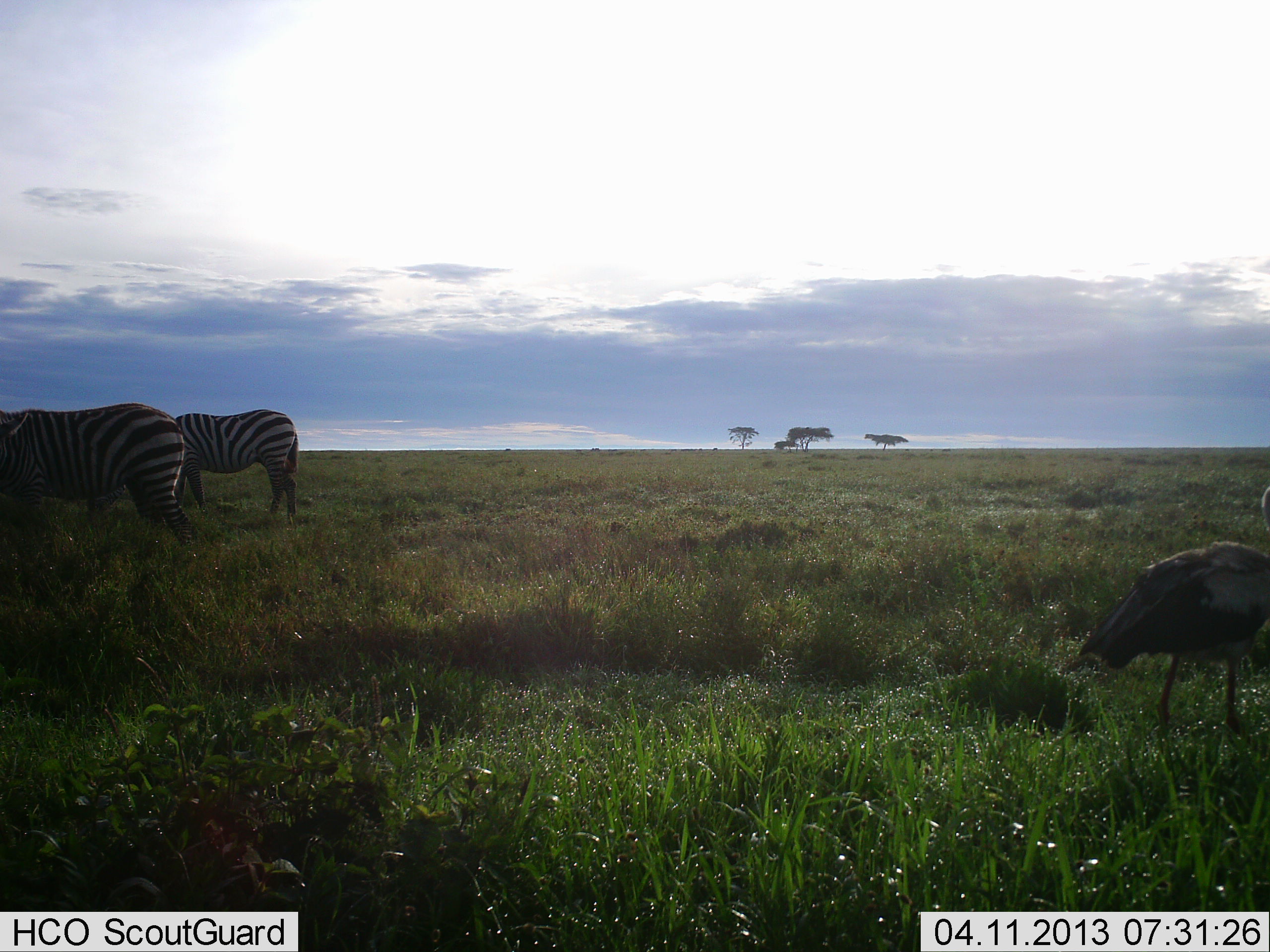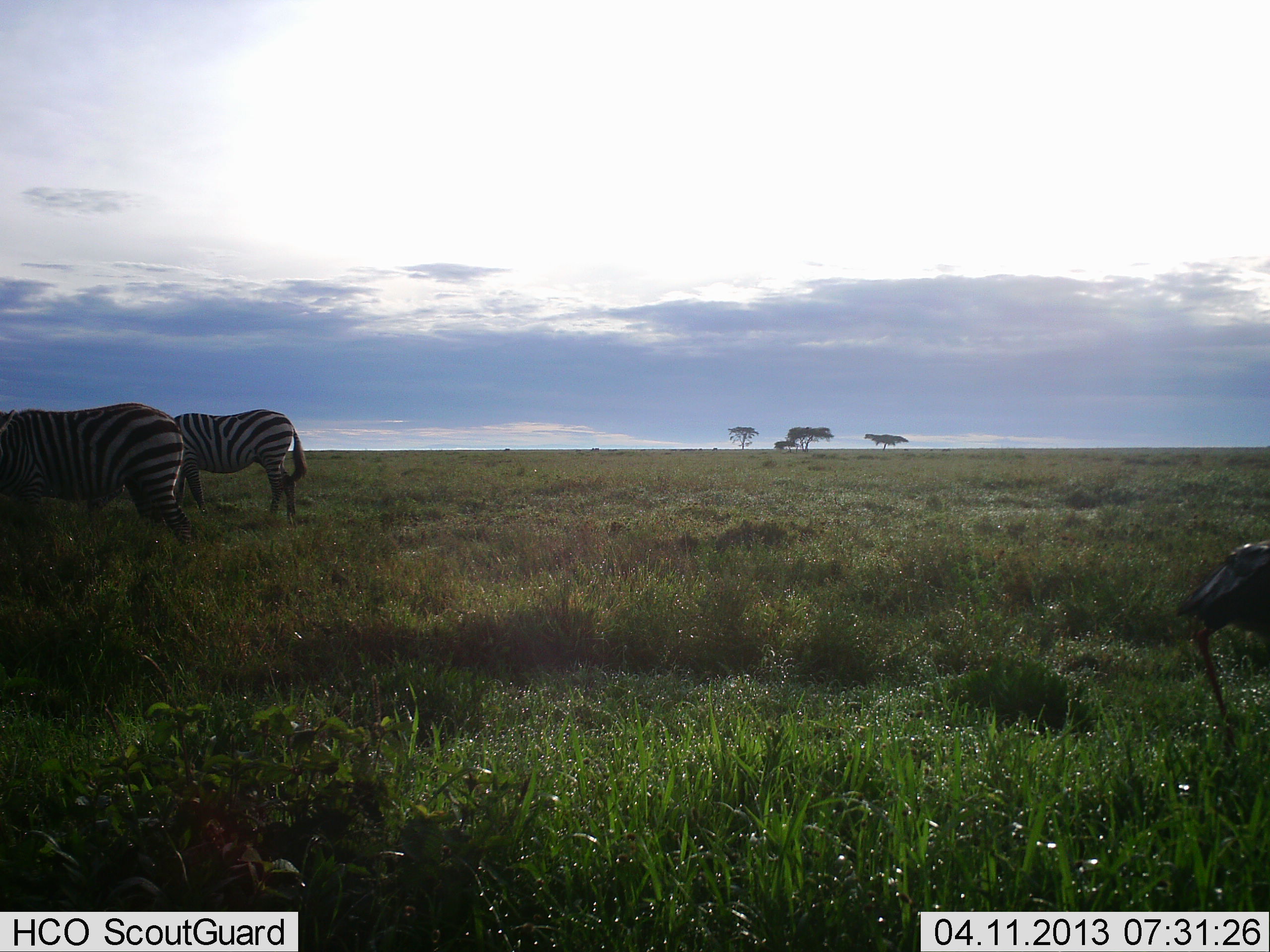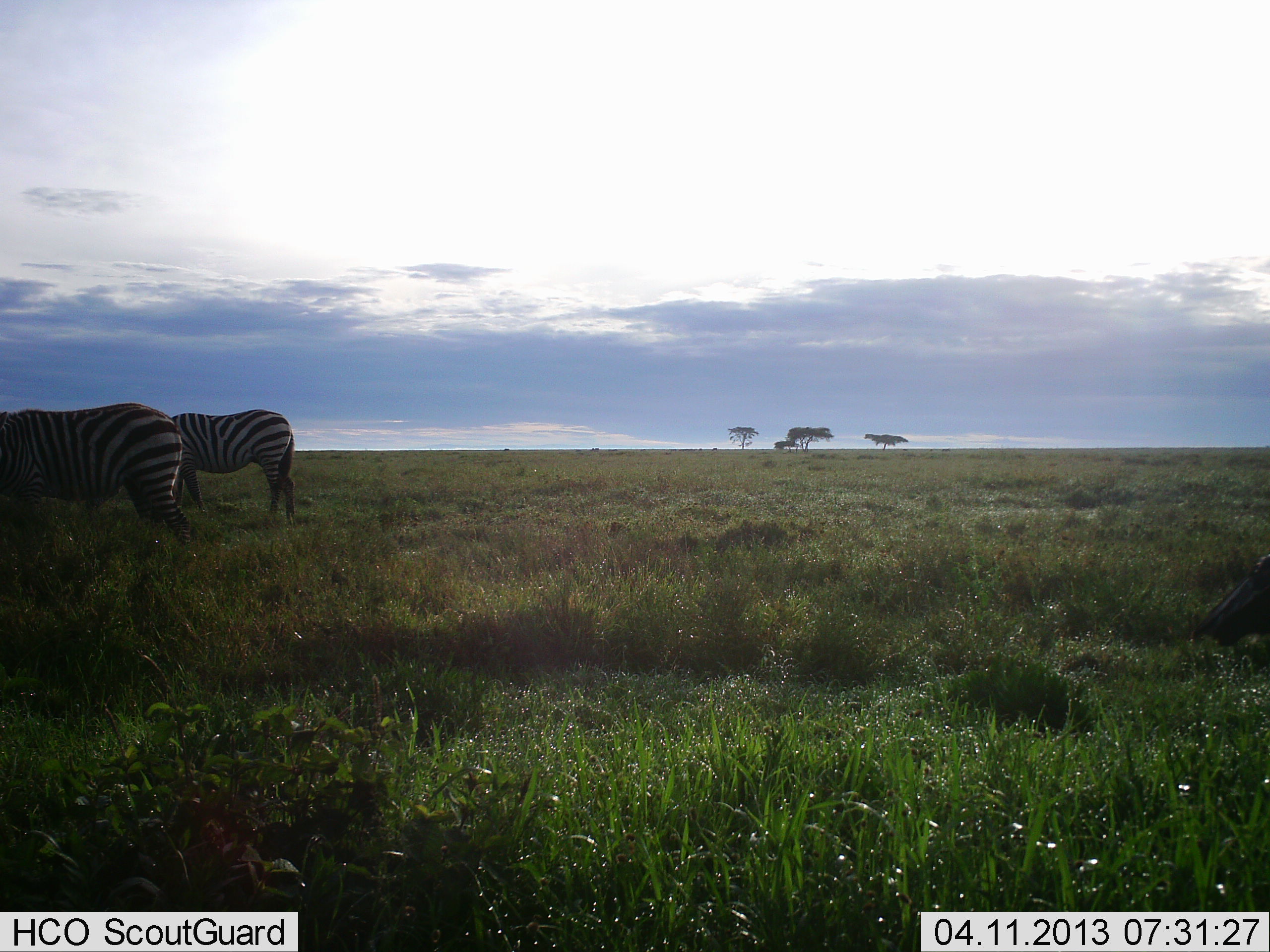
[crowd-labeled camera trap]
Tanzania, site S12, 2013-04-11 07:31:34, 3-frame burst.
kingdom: Animalia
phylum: Chordata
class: Aves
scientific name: Aves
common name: bird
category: otherbird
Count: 1.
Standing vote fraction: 0%.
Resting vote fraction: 0%.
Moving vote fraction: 100%.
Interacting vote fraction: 0%.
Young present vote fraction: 0%.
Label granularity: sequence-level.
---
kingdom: Animalia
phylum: Chordata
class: Mammalia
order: Perissodactyla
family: Equidae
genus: Equus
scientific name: Equus quagga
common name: plains zebra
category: zebra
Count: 2.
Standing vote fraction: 68%.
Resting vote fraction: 0%.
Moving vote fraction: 4%.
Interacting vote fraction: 0%.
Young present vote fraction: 0%.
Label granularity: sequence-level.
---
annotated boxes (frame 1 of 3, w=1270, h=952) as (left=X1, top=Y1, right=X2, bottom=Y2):
animal: (left=1079, top=476, right=1270, bottom=748); (left=0, top=403, right=196, bottom=549); (left=174, top=409, right=299, bottom=528)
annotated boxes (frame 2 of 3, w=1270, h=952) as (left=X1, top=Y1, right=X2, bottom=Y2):
animal: (left=0, top=404, right=197, bottom=547); (left=1173, top=536, right=1270, bottom=772); (left=166, top=408, right=310, bottom=527)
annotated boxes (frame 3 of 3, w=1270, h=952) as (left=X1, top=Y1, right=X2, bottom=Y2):
animal: (left=0, top=402, right=195, bottom=546); (left=173, top=408, right=295, bottom=516); (left=1189, top=553, right=1270, bottom=649)